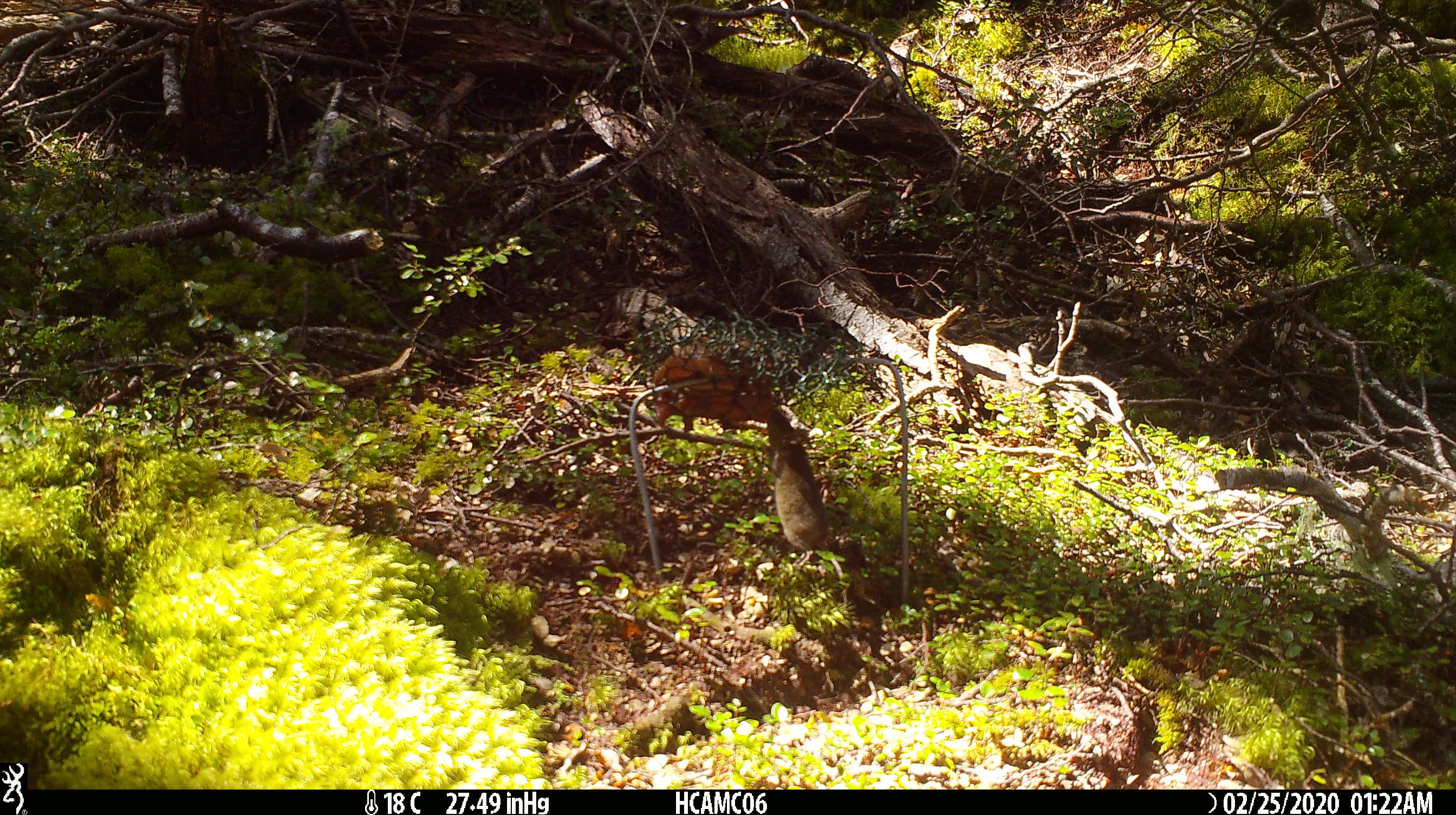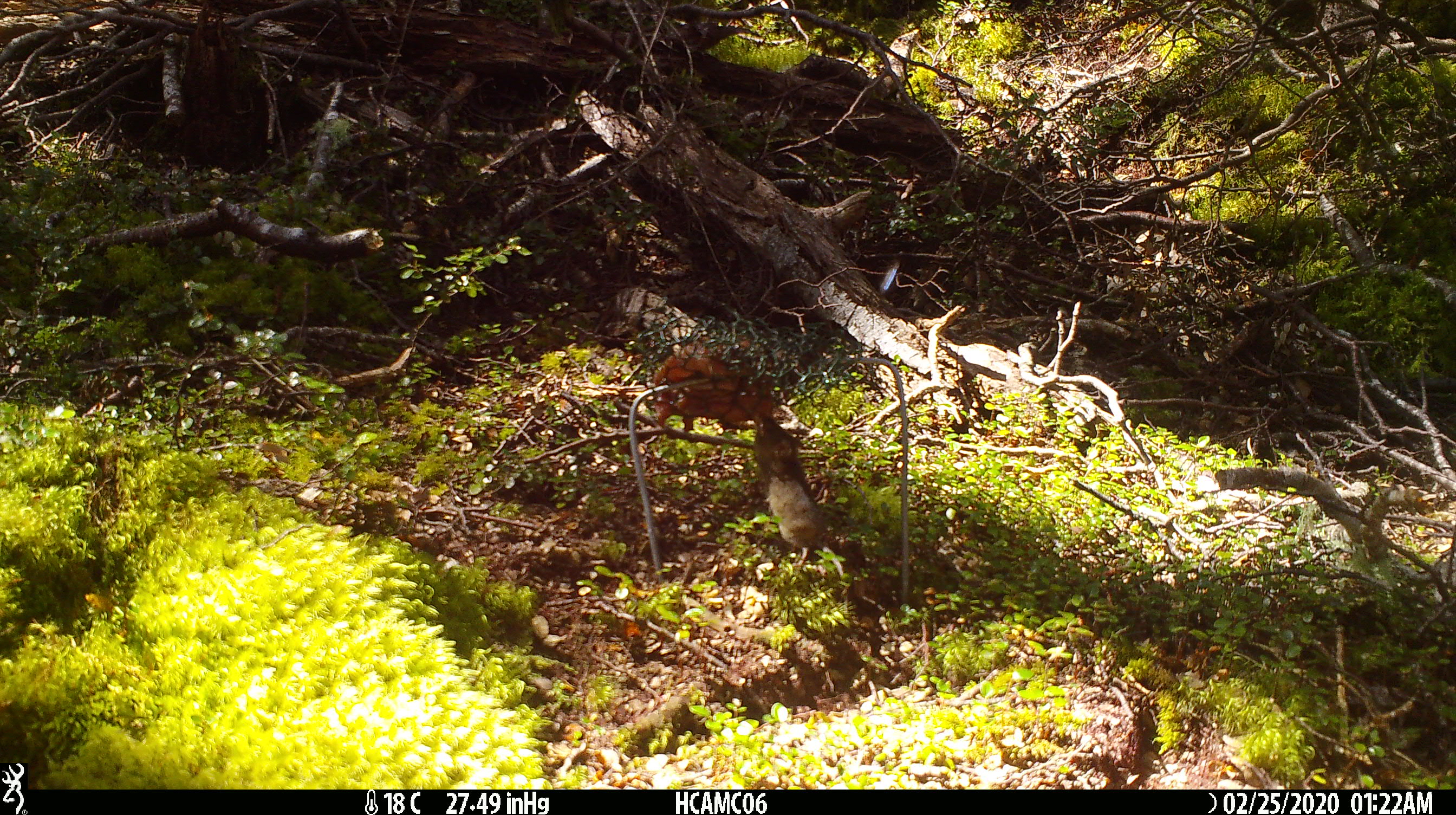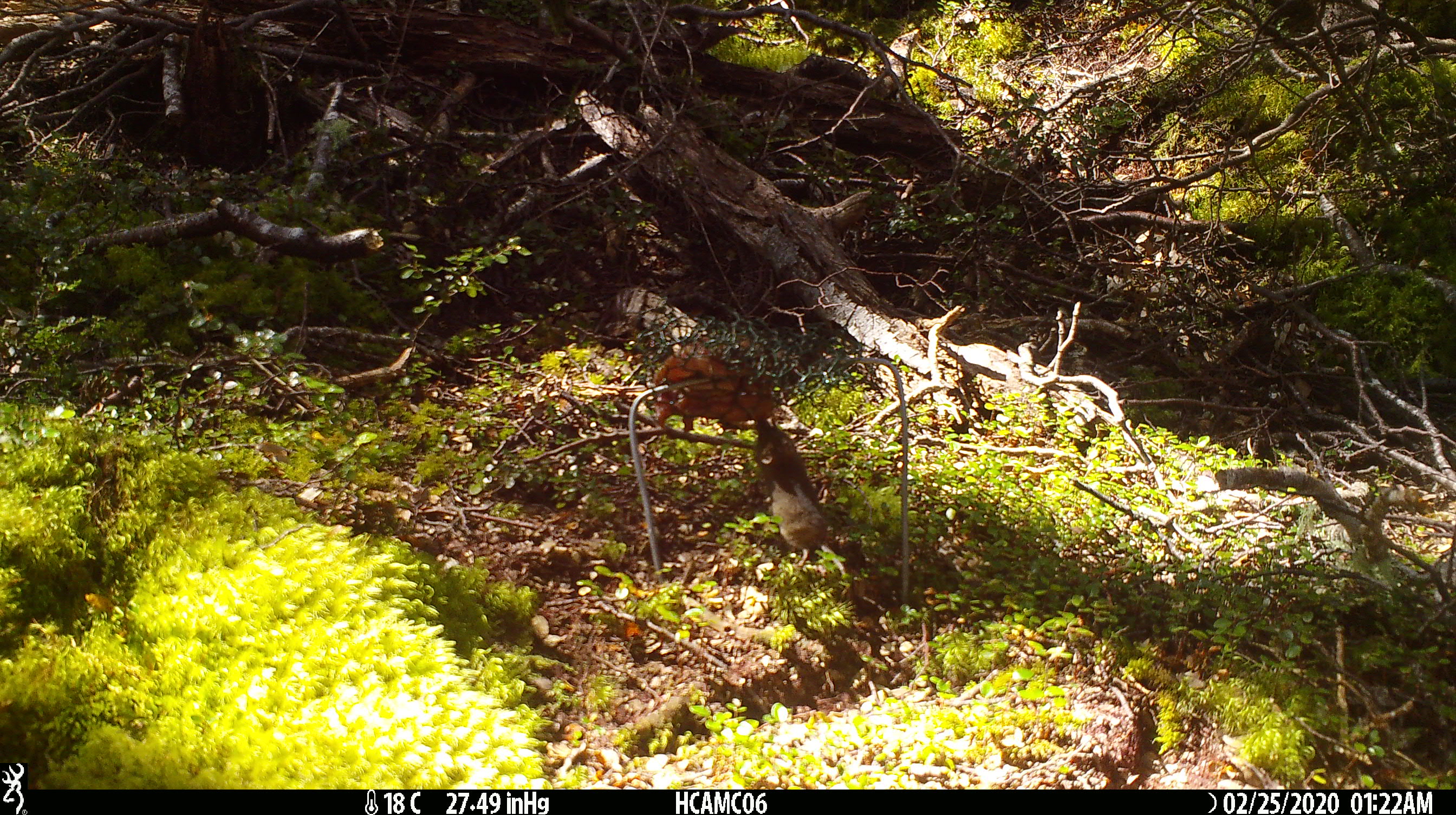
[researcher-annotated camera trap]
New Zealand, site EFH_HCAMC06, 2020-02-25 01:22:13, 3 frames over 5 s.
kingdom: Animalia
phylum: Chordata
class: Mammalia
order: Rodentia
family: Muridae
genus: Mus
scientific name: Mus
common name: mouse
Mouse (Mus).